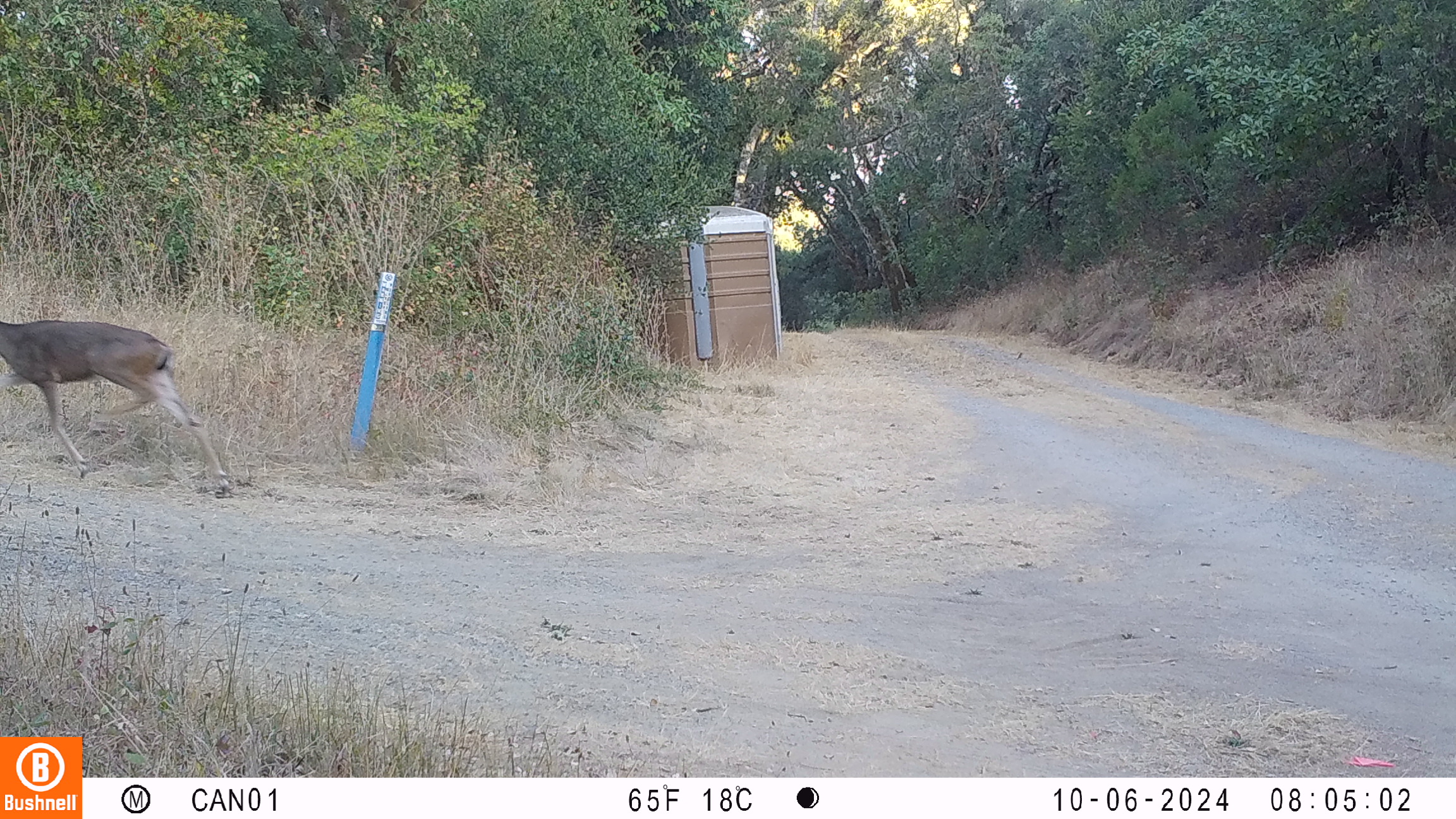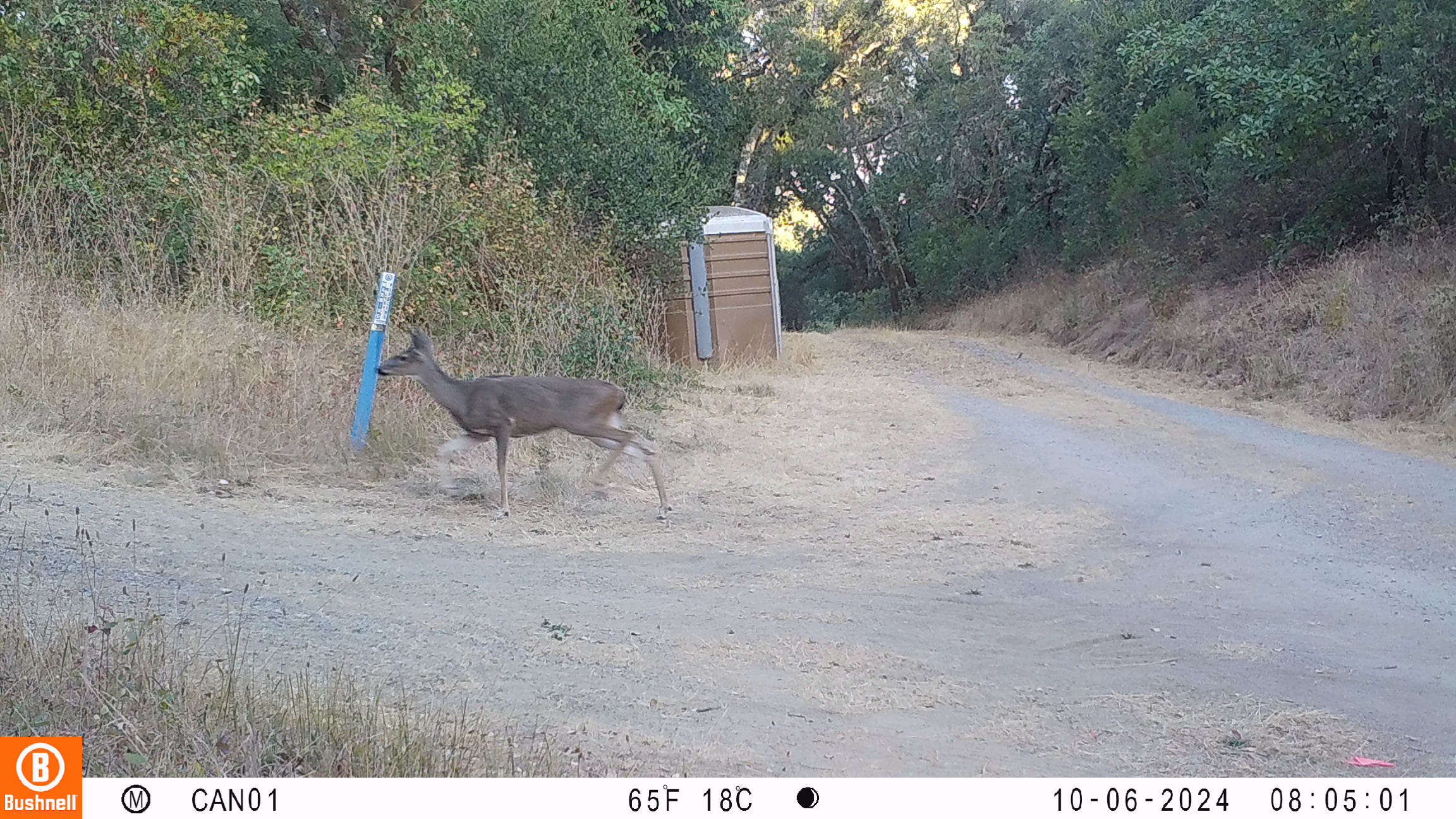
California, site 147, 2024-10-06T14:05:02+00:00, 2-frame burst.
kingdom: Animalia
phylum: Chordata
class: Mammalia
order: Artiodactyla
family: Cervidae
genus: Odocoileus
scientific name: Odocoileus hemionus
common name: mule deer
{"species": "mule deer (Odocoileus hemionus)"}